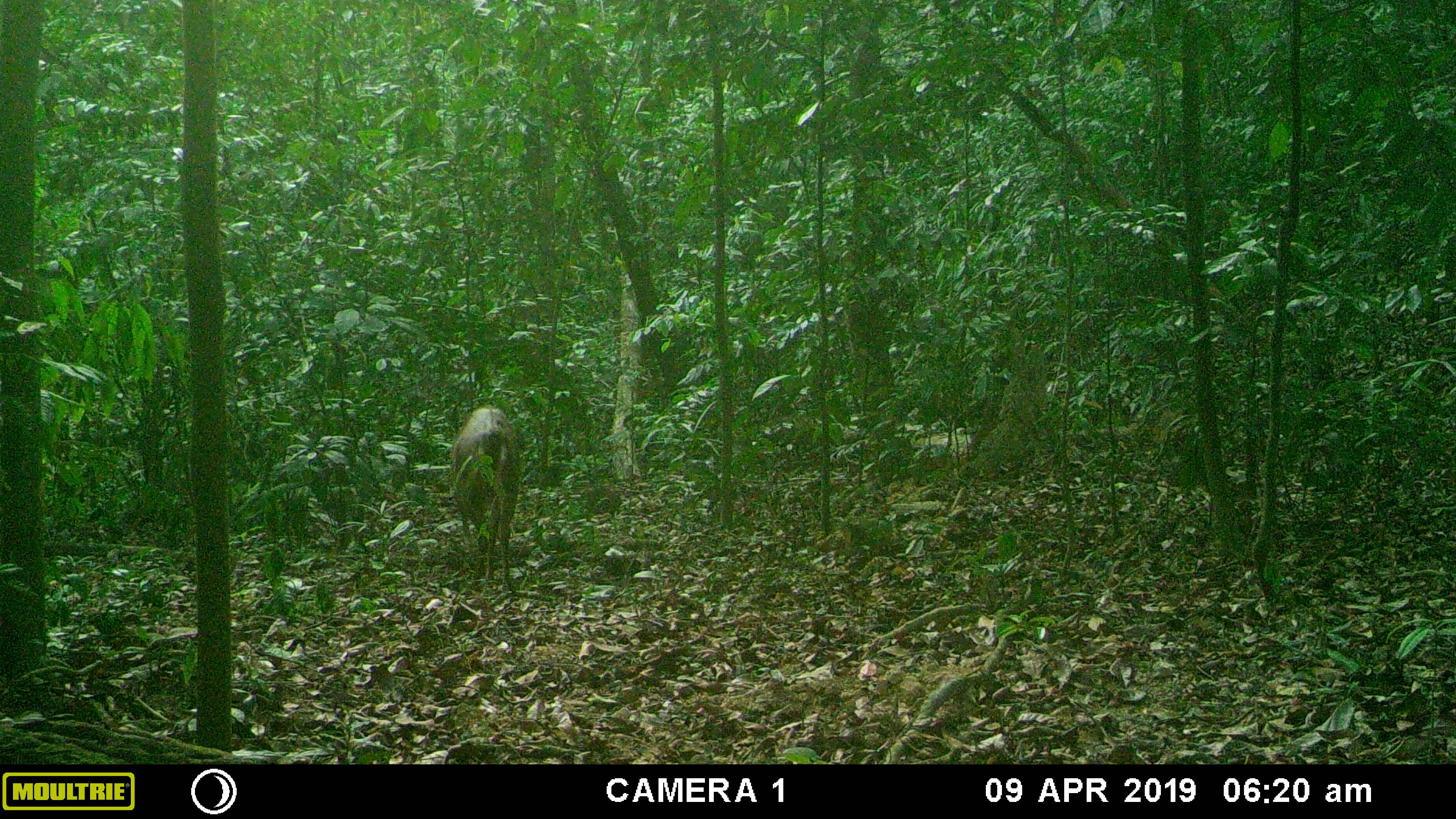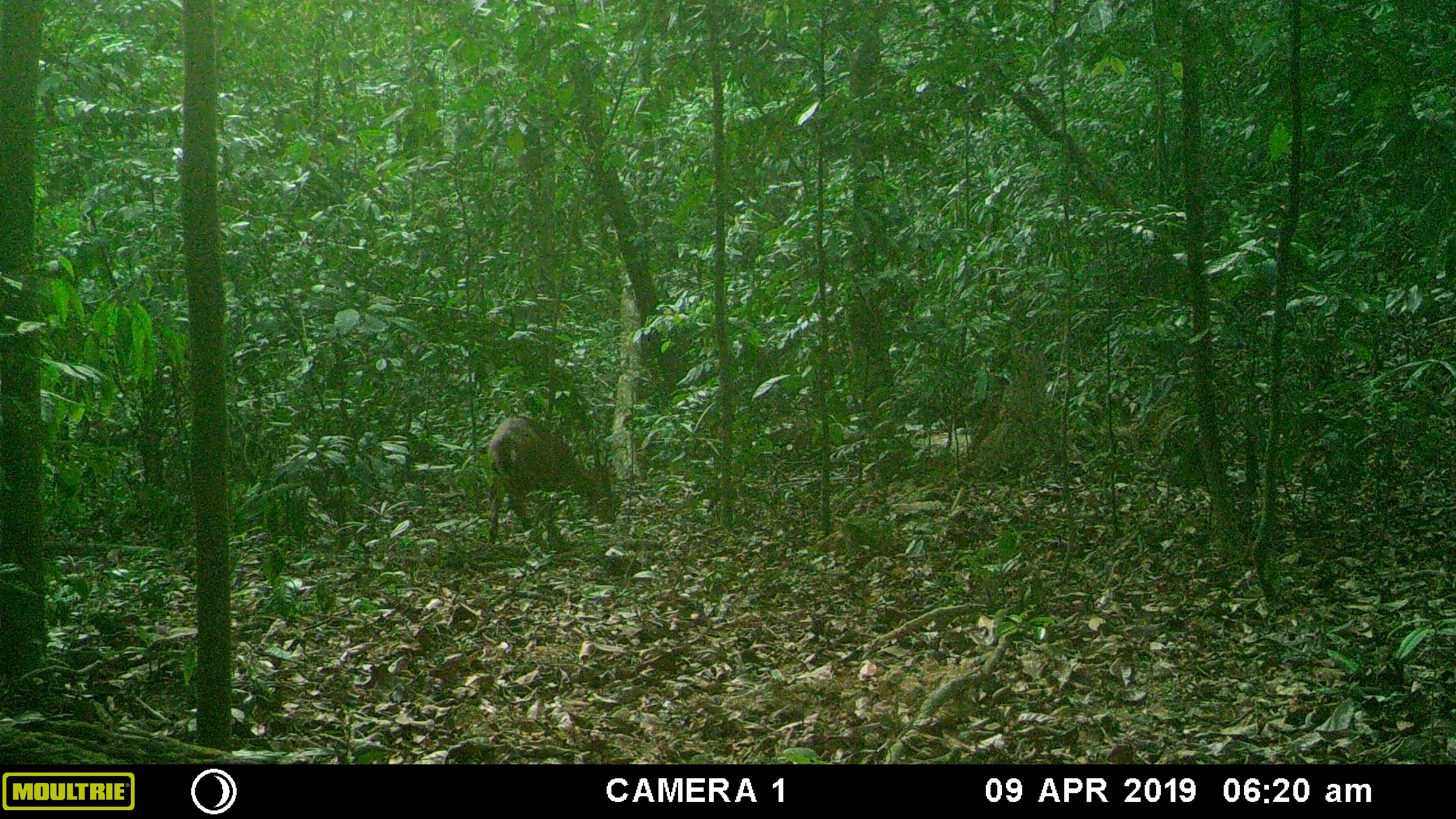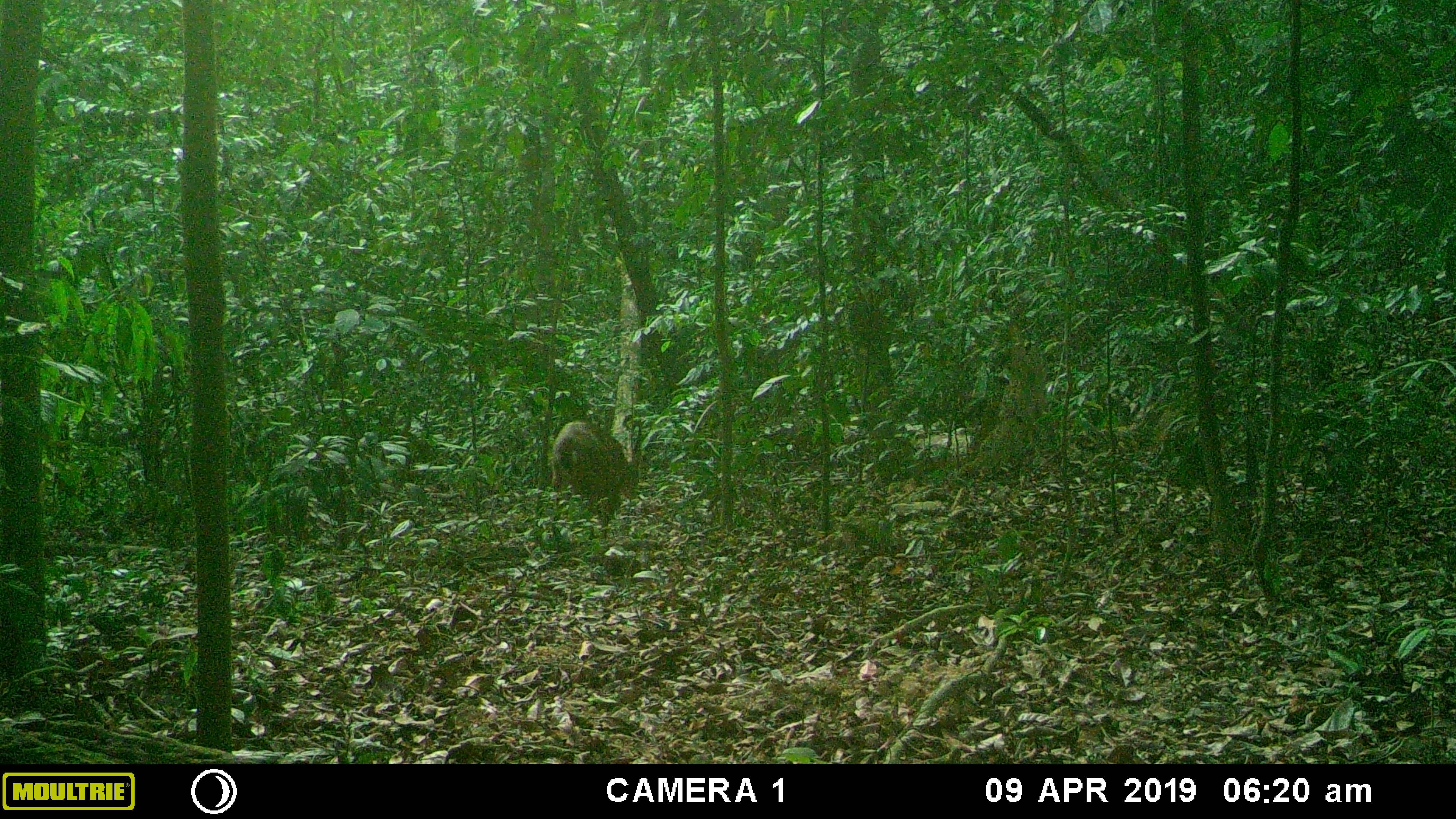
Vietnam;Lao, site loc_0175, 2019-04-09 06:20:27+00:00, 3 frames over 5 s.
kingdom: Animalia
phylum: Chordata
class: Mammalia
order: Artiodactyla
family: Cervidae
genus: Muntiacus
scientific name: Muntiacus vuquangensis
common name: large-antlered muntjac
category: large antlered muntjac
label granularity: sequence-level